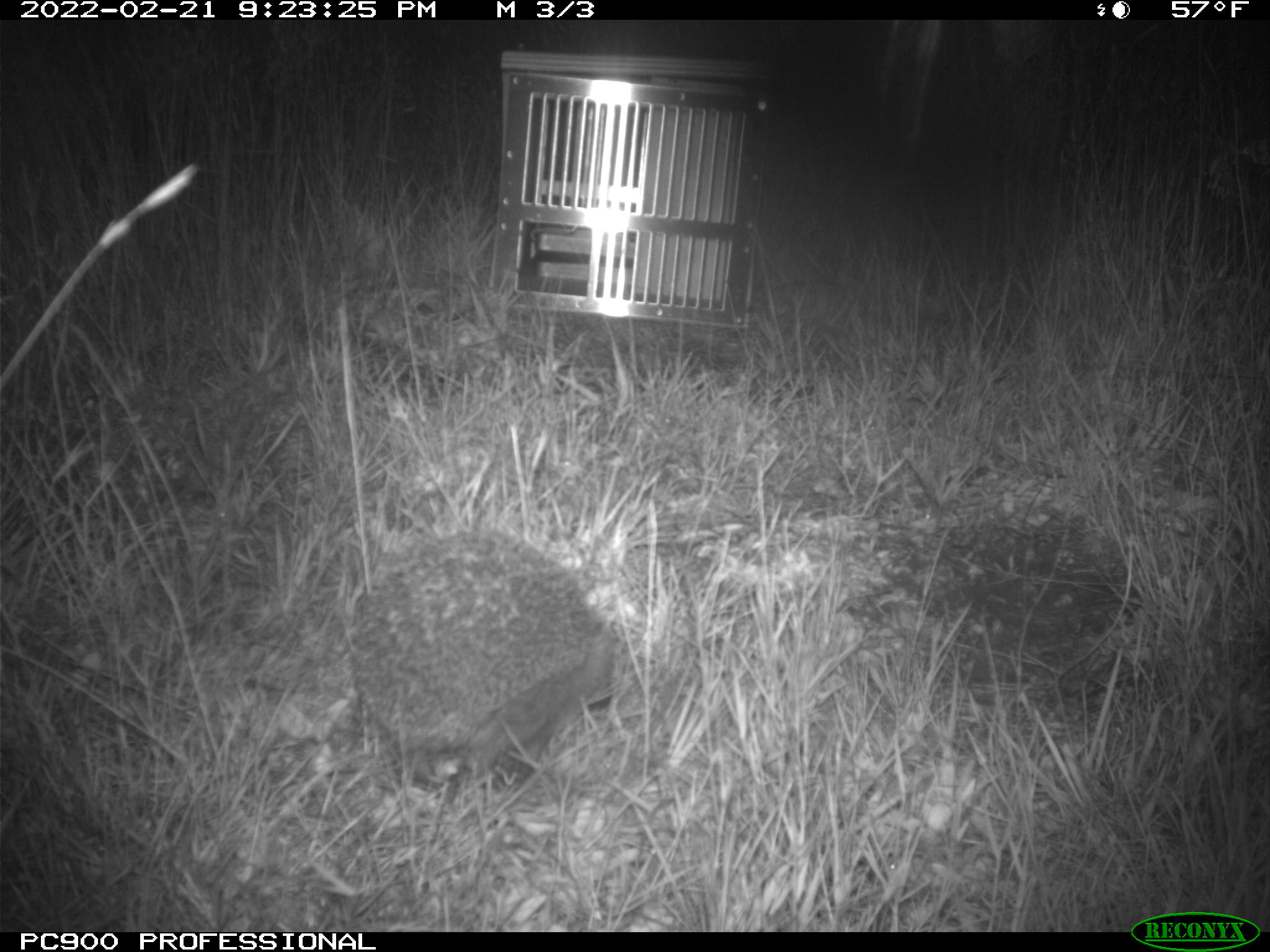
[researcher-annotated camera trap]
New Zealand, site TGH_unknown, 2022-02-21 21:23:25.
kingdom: Animalia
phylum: Chordata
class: Mammalia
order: Eulipotyphla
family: Erinaceidae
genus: Erinaceus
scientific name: Erinaceus europaeus europaeus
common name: european hedgehog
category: hedgehog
Hedgehog (european hedgehog) (Erinaceus europaeus europaeus).